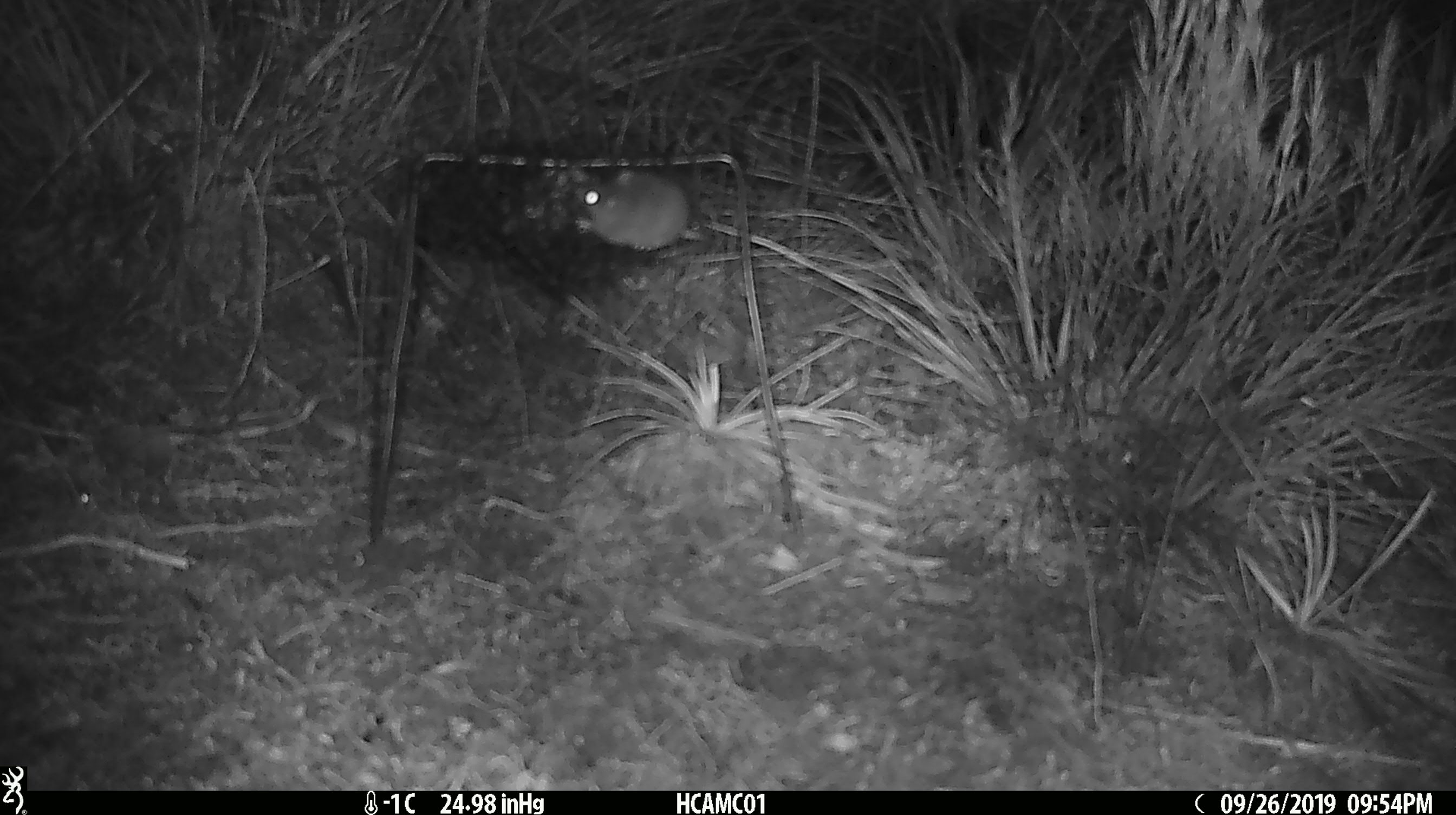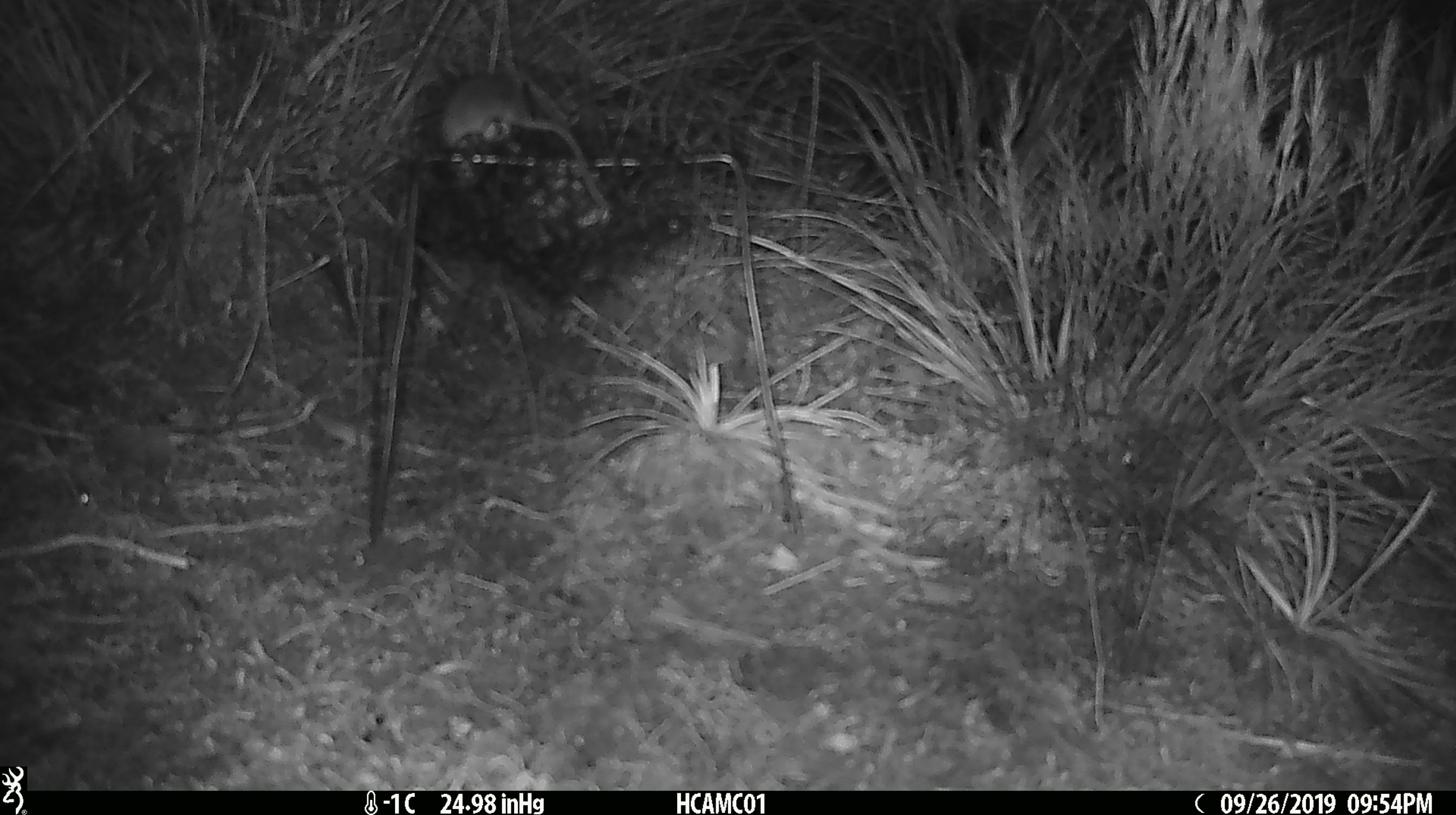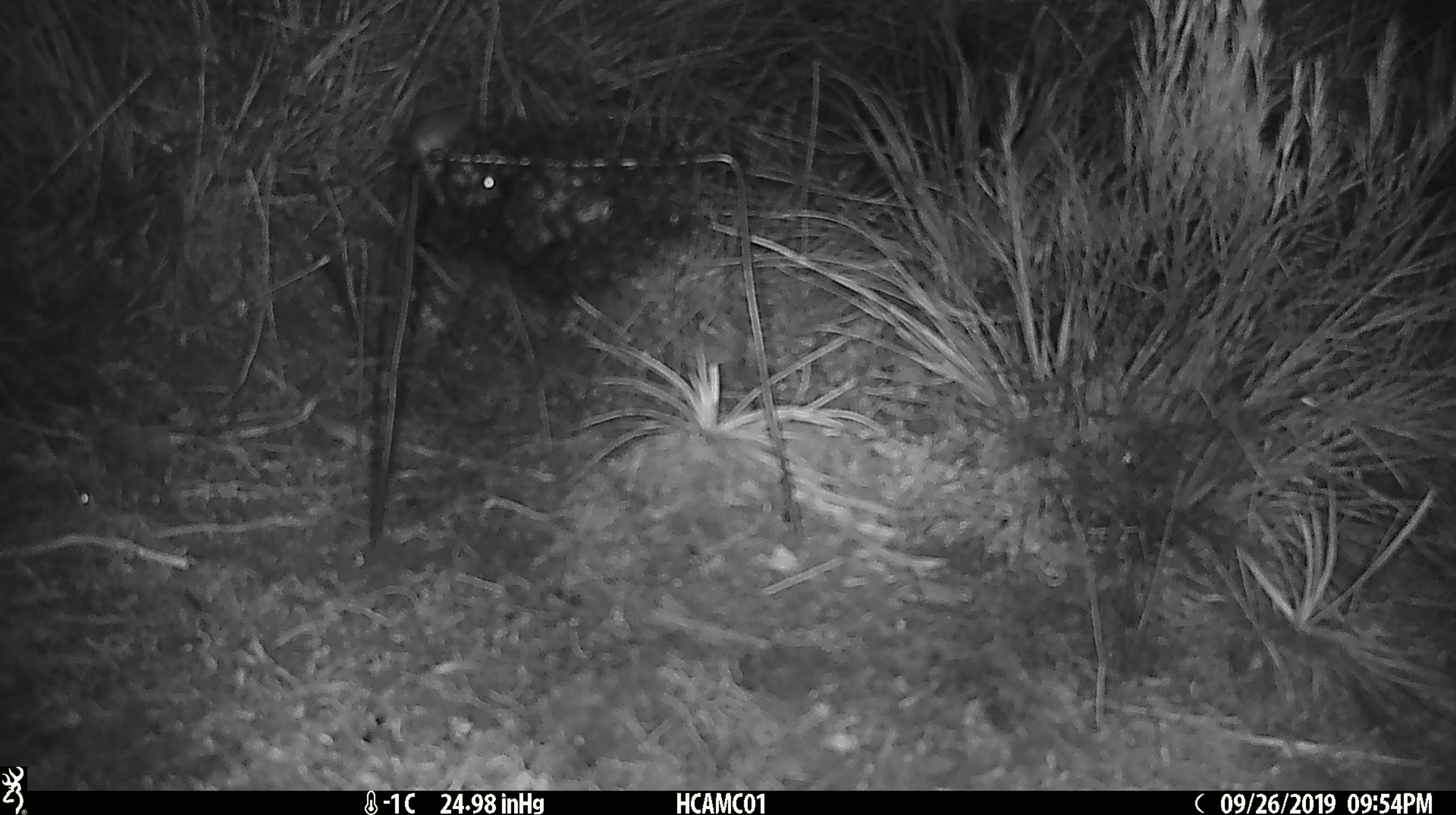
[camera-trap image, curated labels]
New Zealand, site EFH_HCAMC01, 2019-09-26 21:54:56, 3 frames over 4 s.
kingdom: Animalia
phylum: Chordata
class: Mammalia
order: Rodentia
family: Muridae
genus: Mus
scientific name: Mus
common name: mouse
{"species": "mouse (Mus)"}